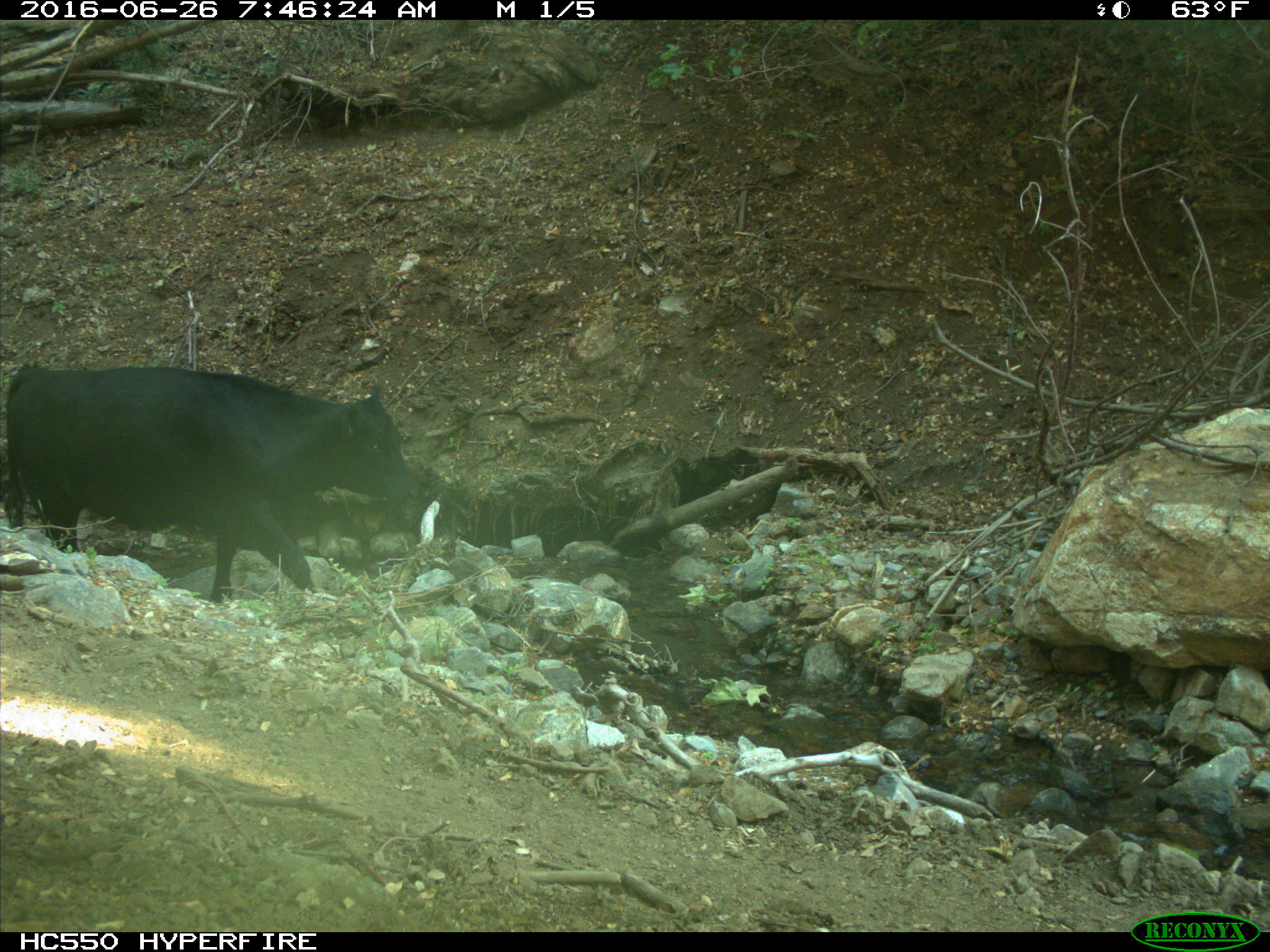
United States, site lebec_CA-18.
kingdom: Animalia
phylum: Chordata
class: Mammalia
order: Artiodactyla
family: Bovidae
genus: Bos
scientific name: Bos taurus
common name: domestic cow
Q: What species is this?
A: Bos taurus (domestic cow).